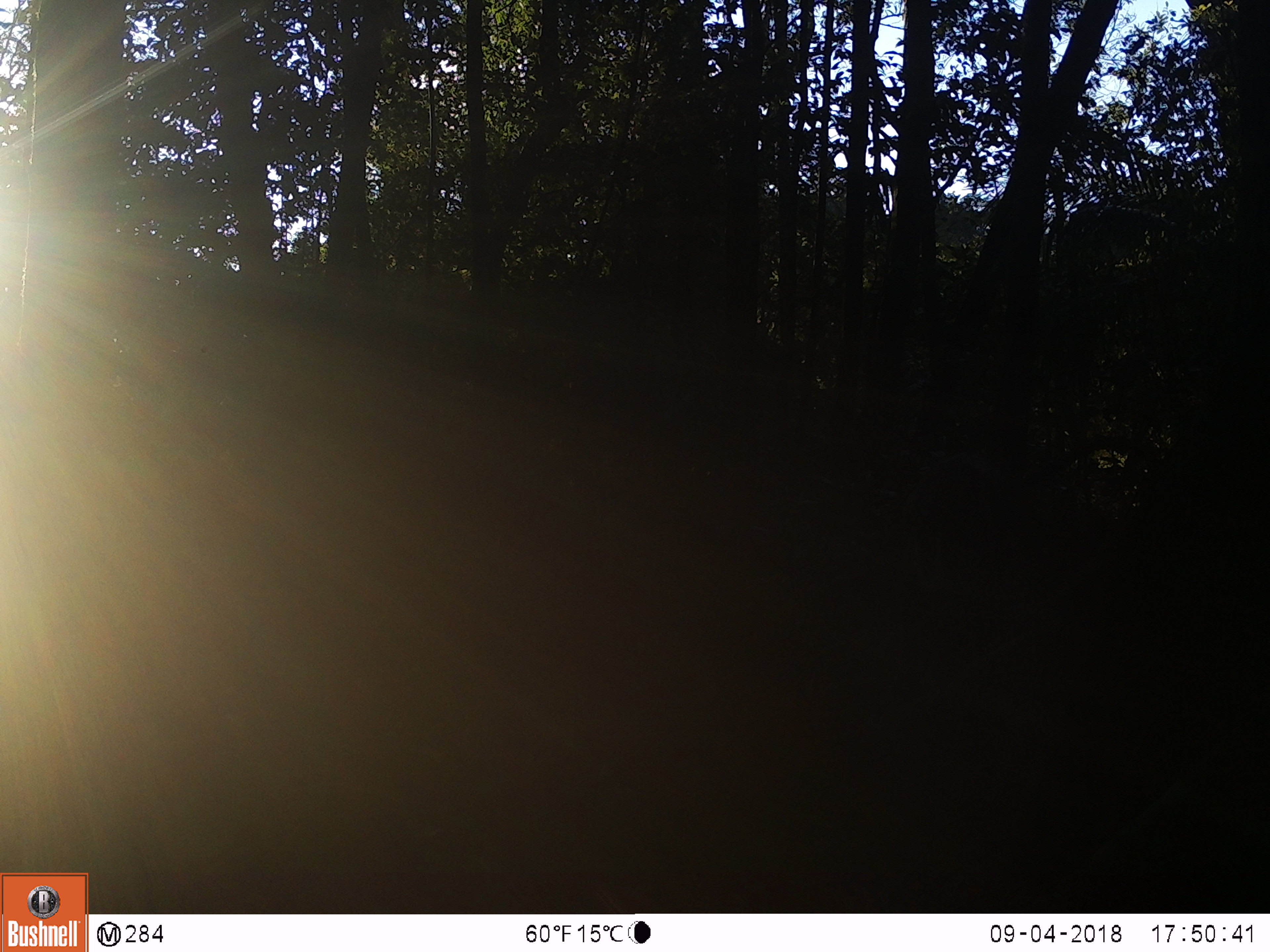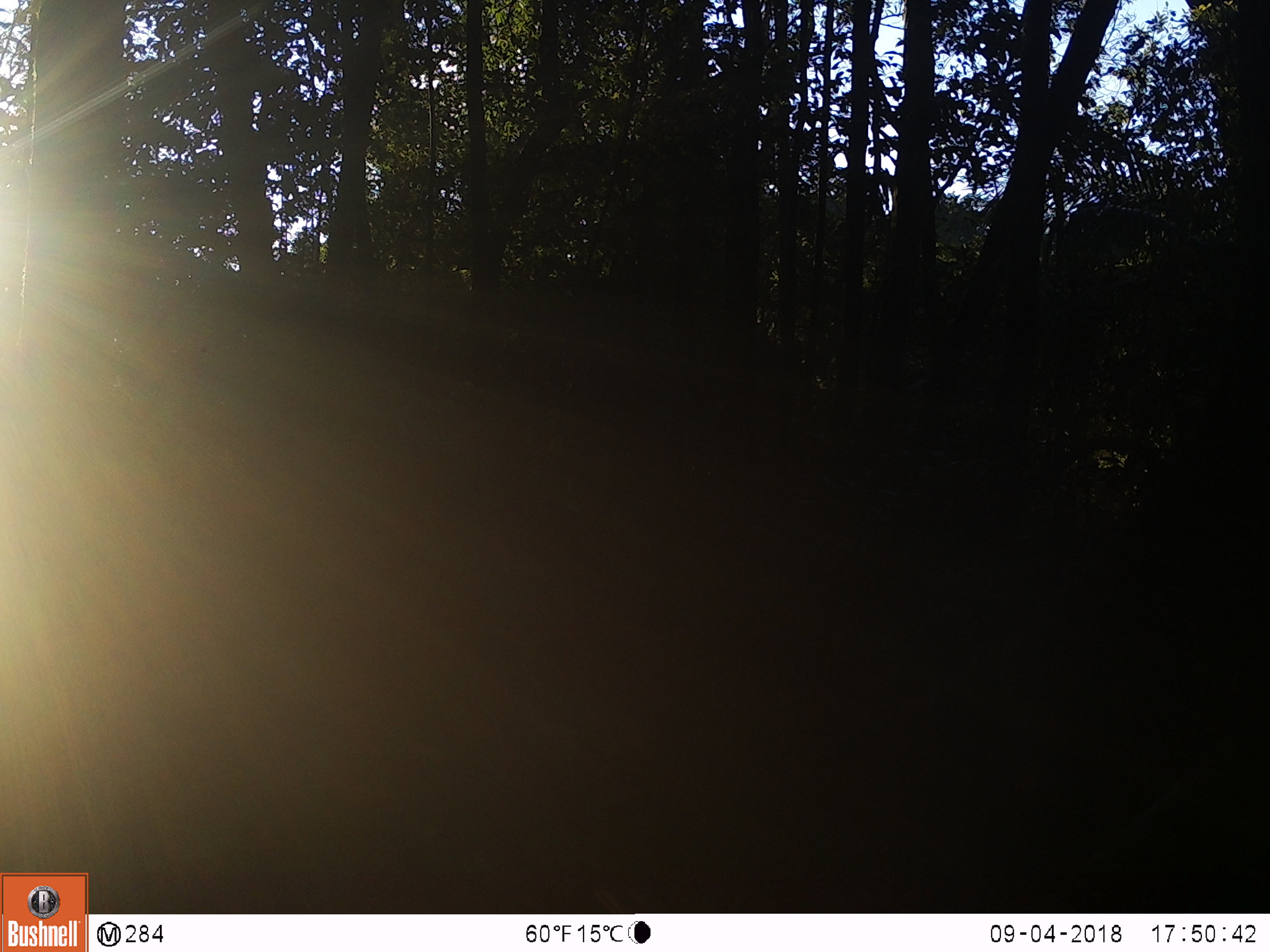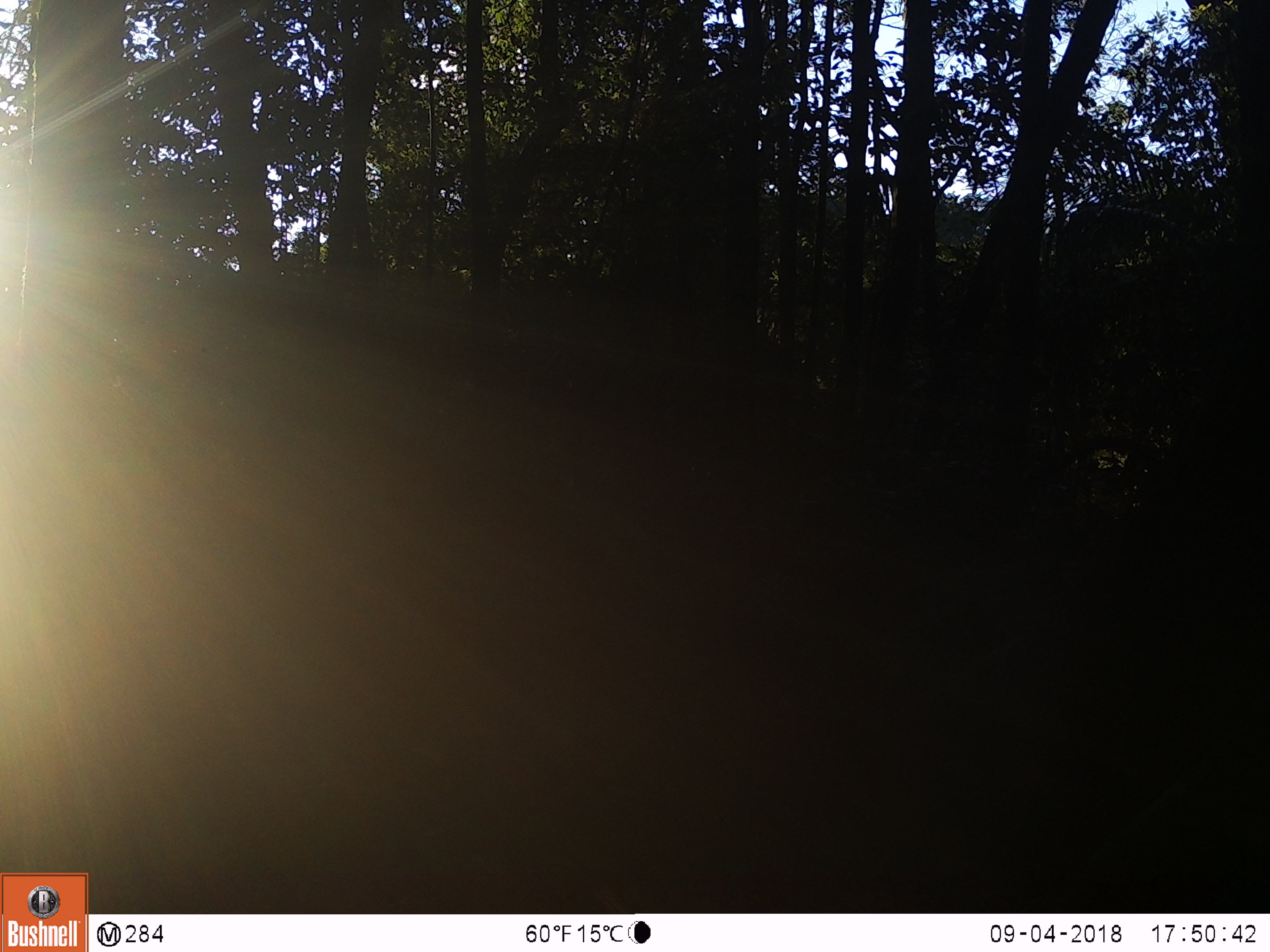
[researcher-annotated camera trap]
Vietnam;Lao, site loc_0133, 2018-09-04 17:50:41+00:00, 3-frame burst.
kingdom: Animalia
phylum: Chordata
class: Mammalia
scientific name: Laurasiatheria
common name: ungulate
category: unidentified ungulates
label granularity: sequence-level